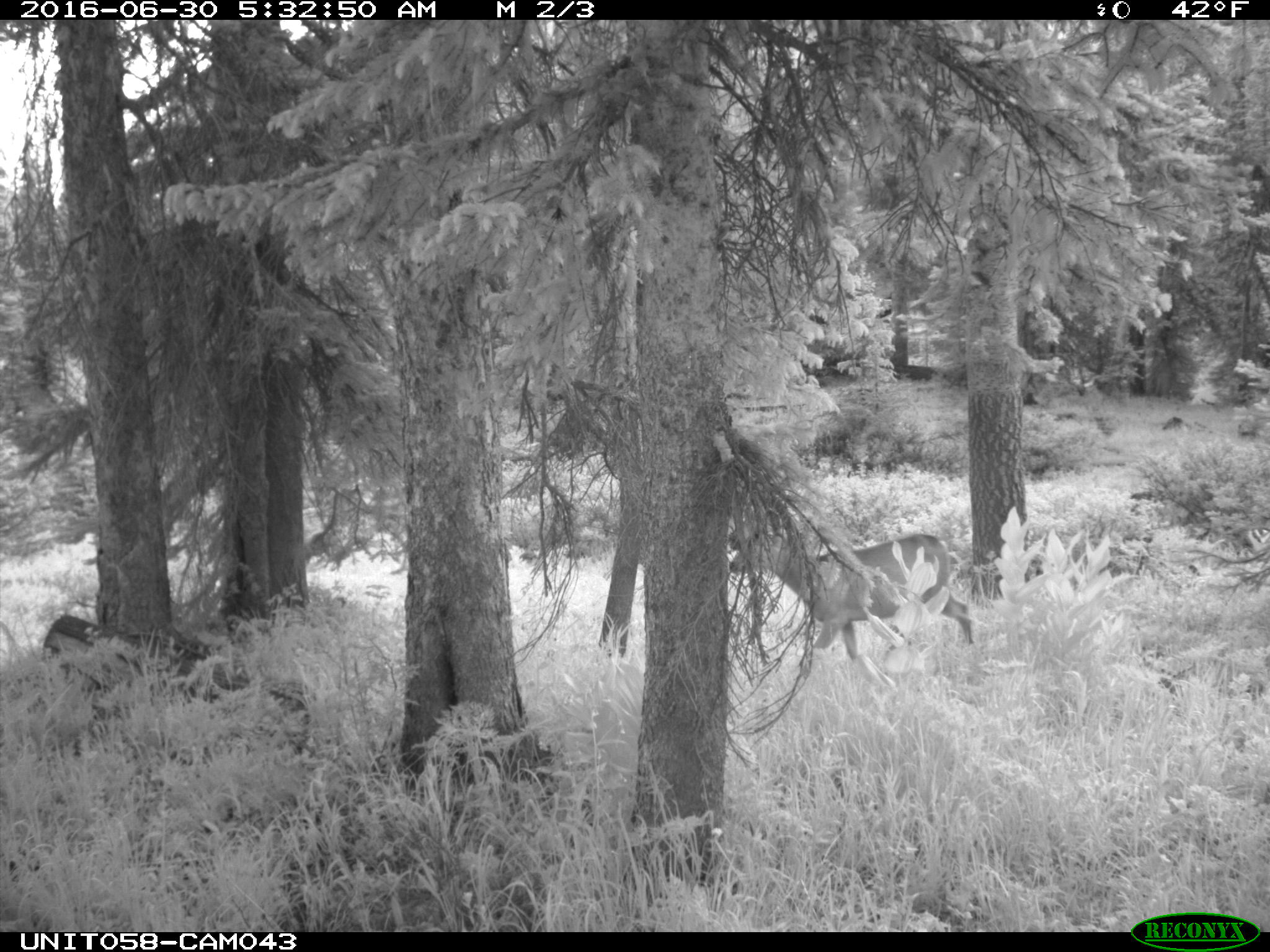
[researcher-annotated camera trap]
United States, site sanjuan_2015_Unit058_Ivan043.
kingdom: Animalia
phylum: Chordata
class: Mammalia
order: Artiodactyla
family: Cervidae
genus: Odocoileus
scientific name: Odocoileus hemionus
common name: mule deer